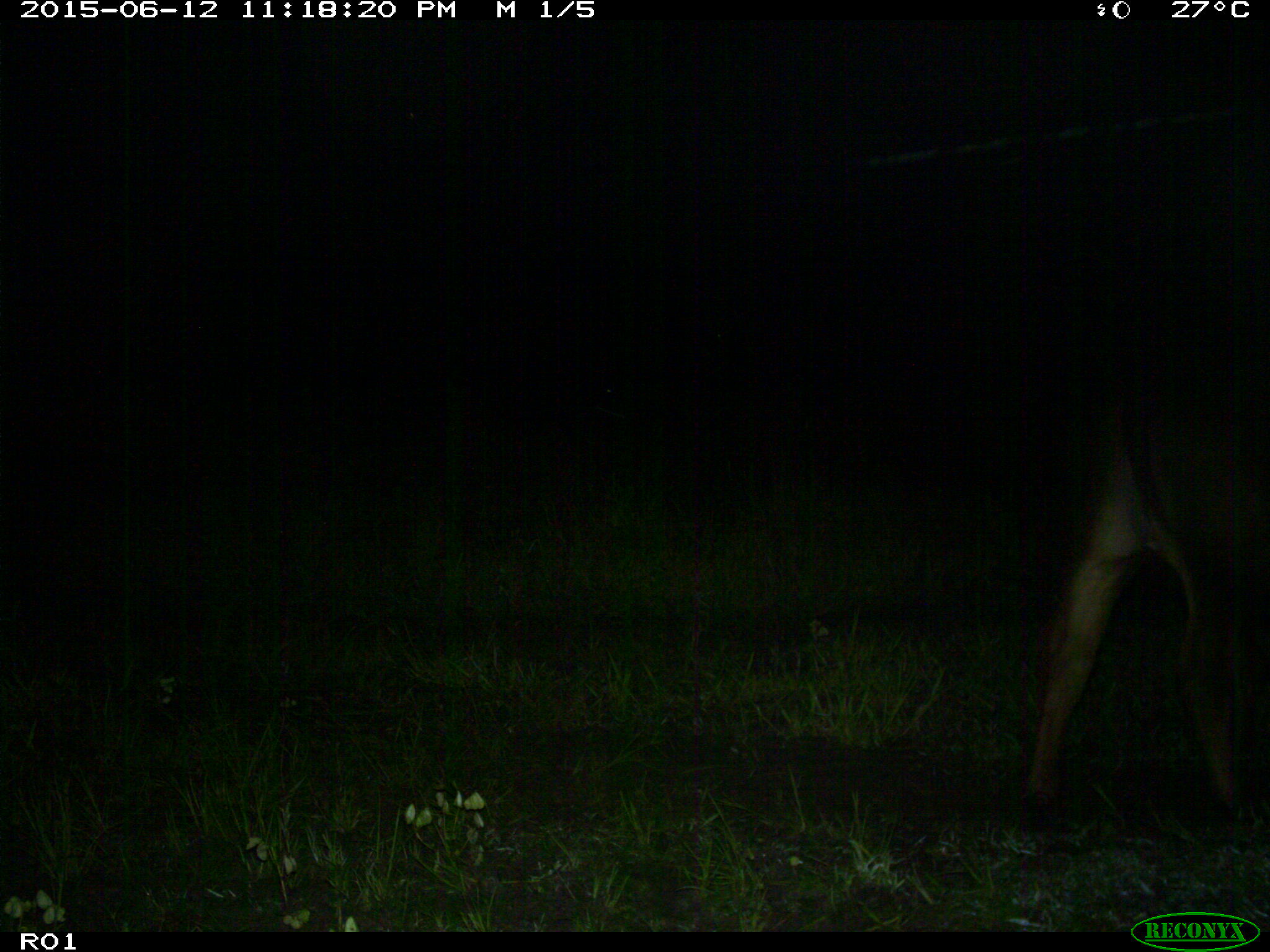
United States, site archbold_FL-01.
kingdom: Animalia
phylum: Chordata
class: Mammalia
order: Artiodactyla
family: Bovidae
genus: Bos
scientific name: Bos taurus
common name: domestic cow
Bos taurus (domestic cow).